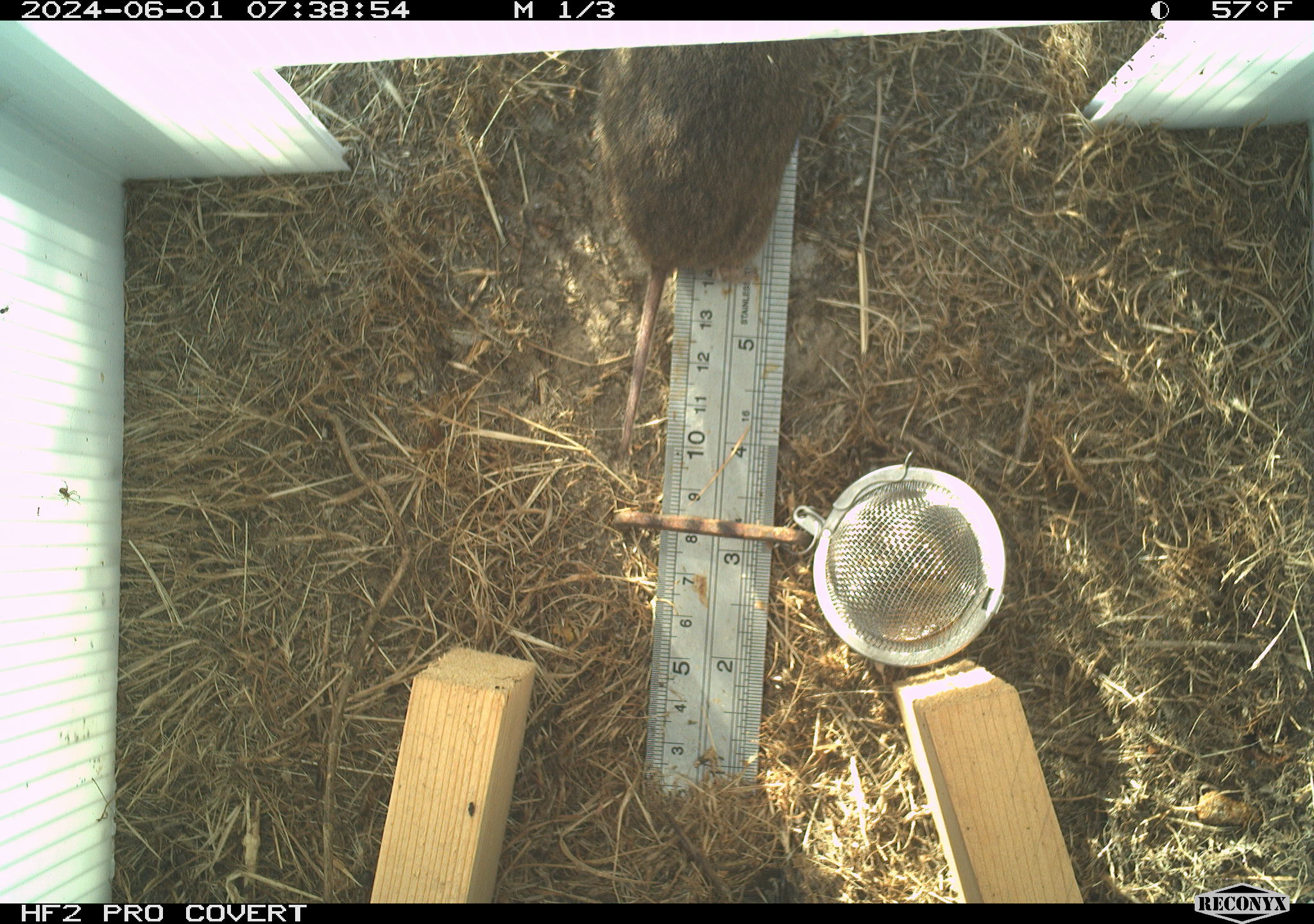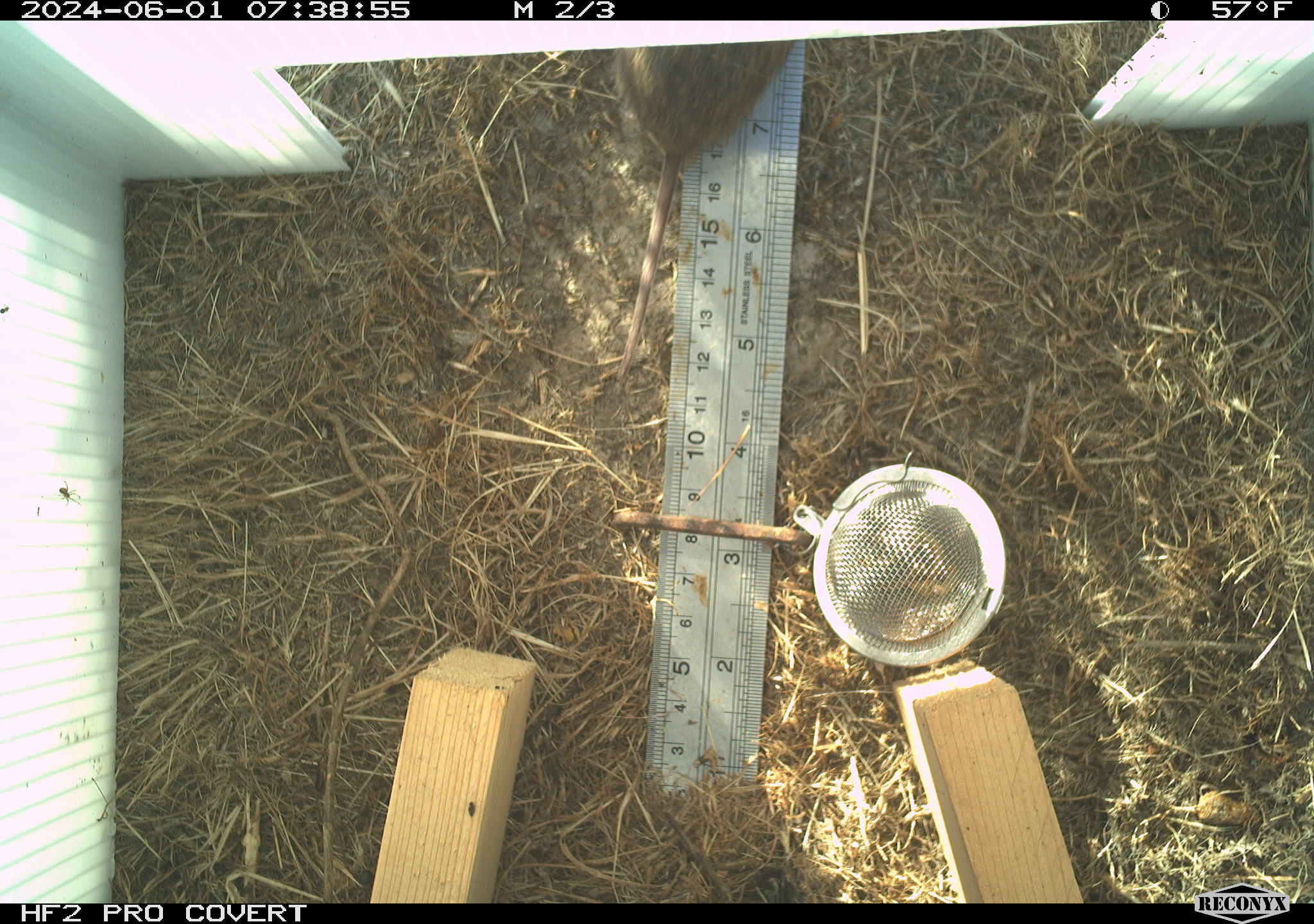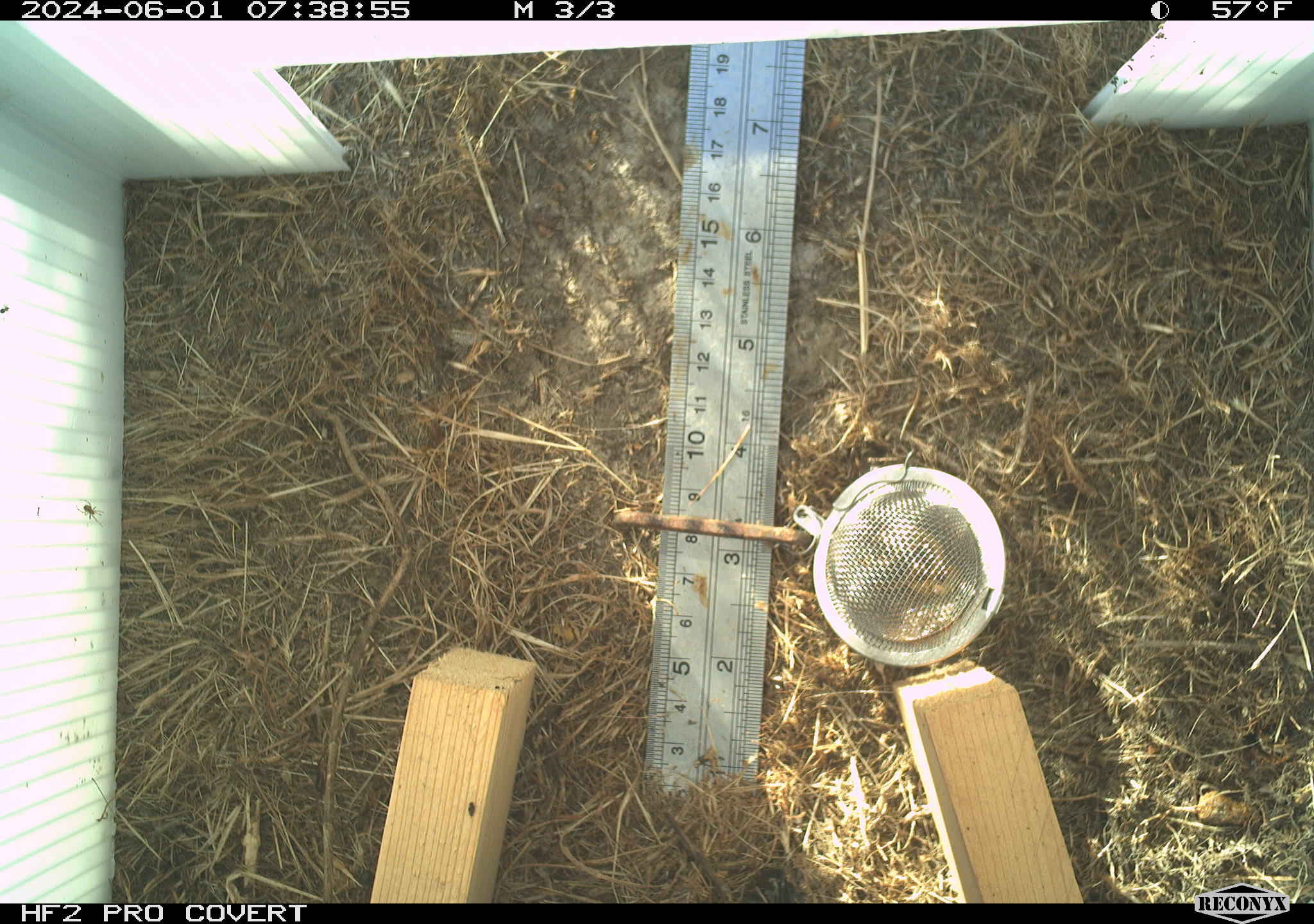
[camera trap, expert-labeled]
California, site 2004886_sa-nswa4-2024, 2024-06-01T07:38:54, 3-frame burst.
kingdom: Animalia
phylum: Chordata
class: Mammalia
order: Rodentia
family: Cricetidae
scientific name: Arvicolinae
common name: voles, lemmings, and muskrats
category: arvicolinae subfamily